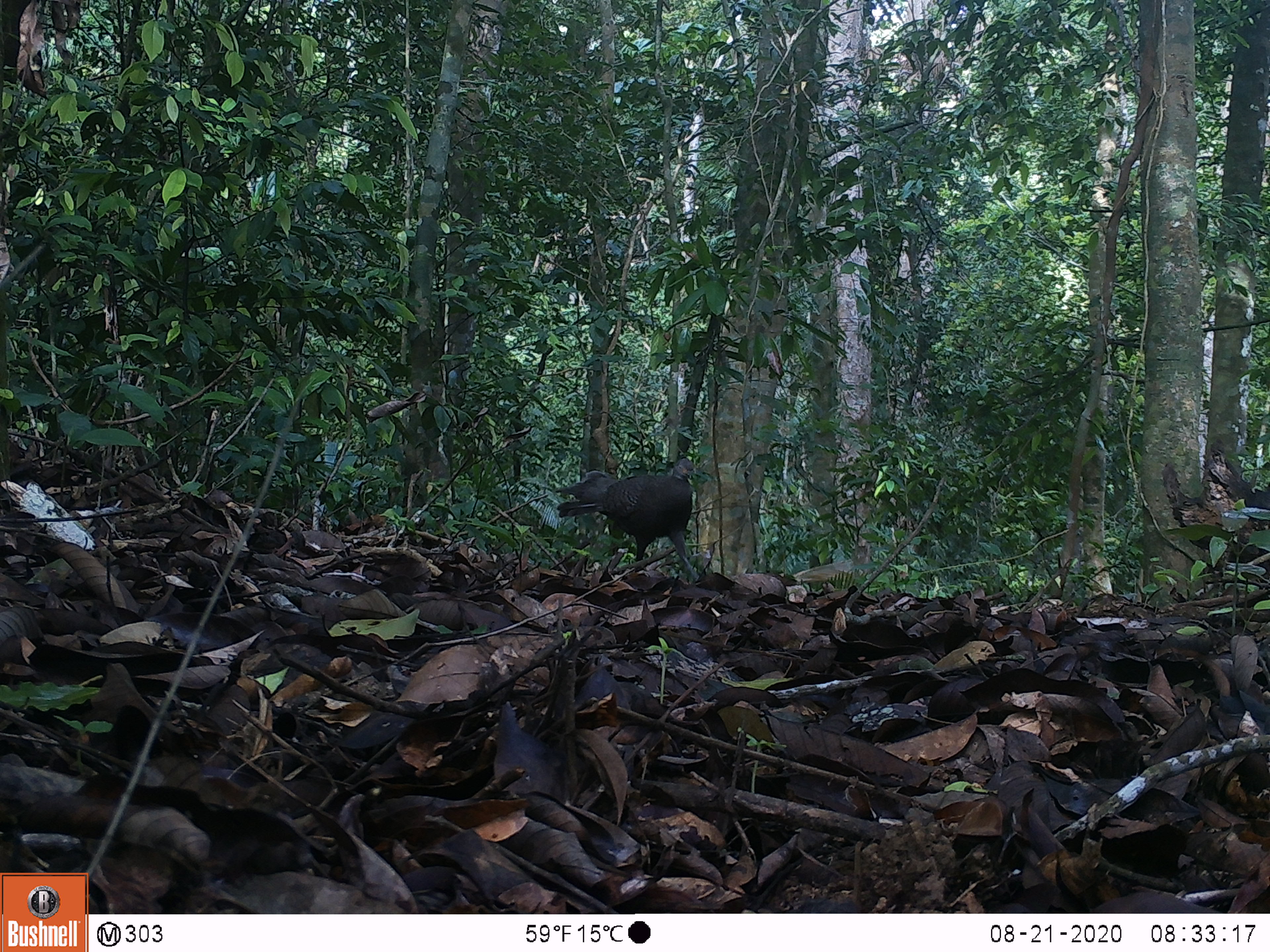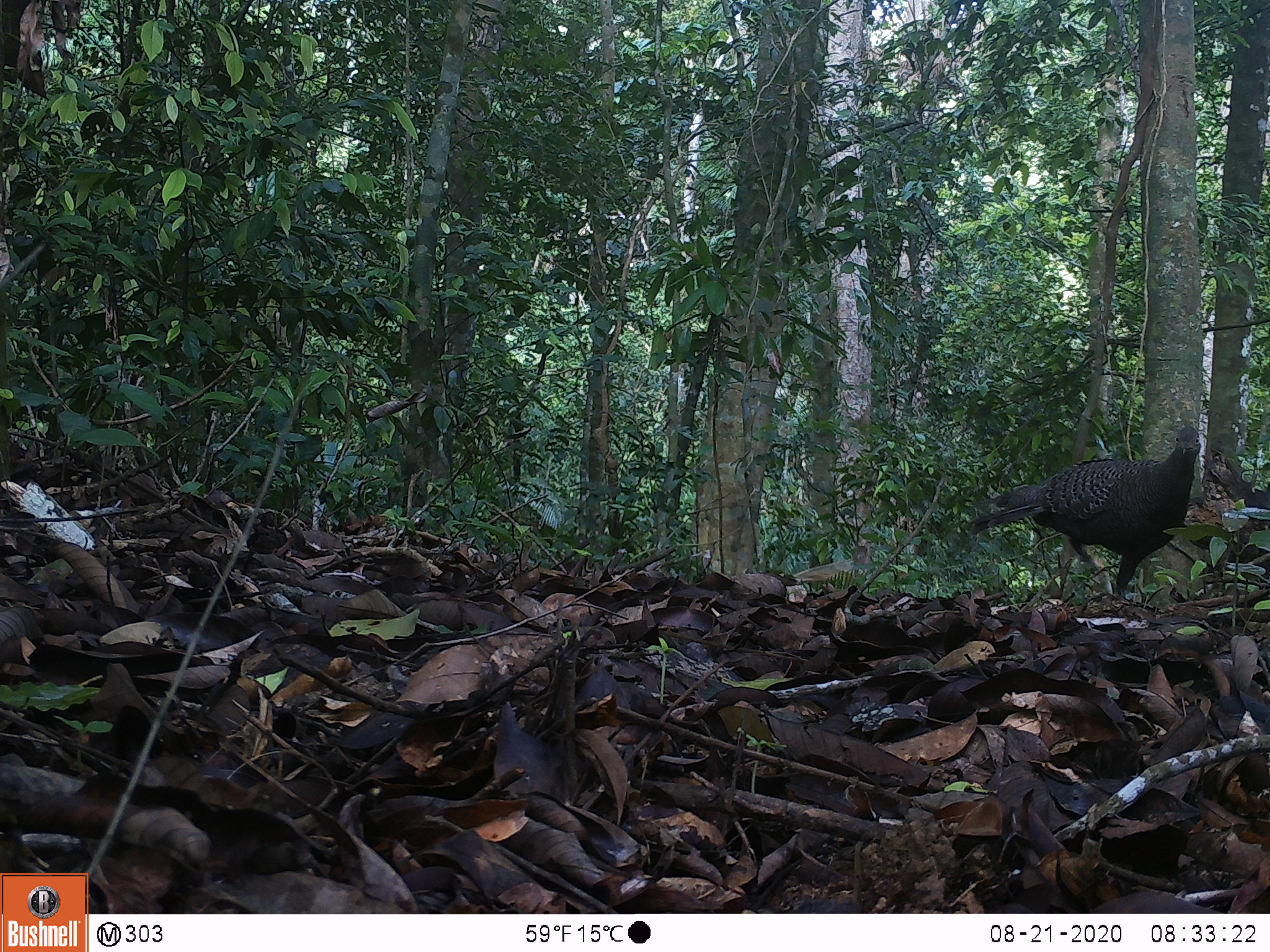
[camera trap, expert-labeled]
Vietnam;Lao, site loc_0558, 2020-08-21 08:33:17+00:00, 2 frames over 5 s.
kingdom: Animalia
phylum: Chordata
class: Aves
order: Galliformes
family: Phasianidae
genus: Polyplectron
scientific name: Polyplectron bicalcaratum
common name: gray peacock-pheasant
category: grey peacock pheasant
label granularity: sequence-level